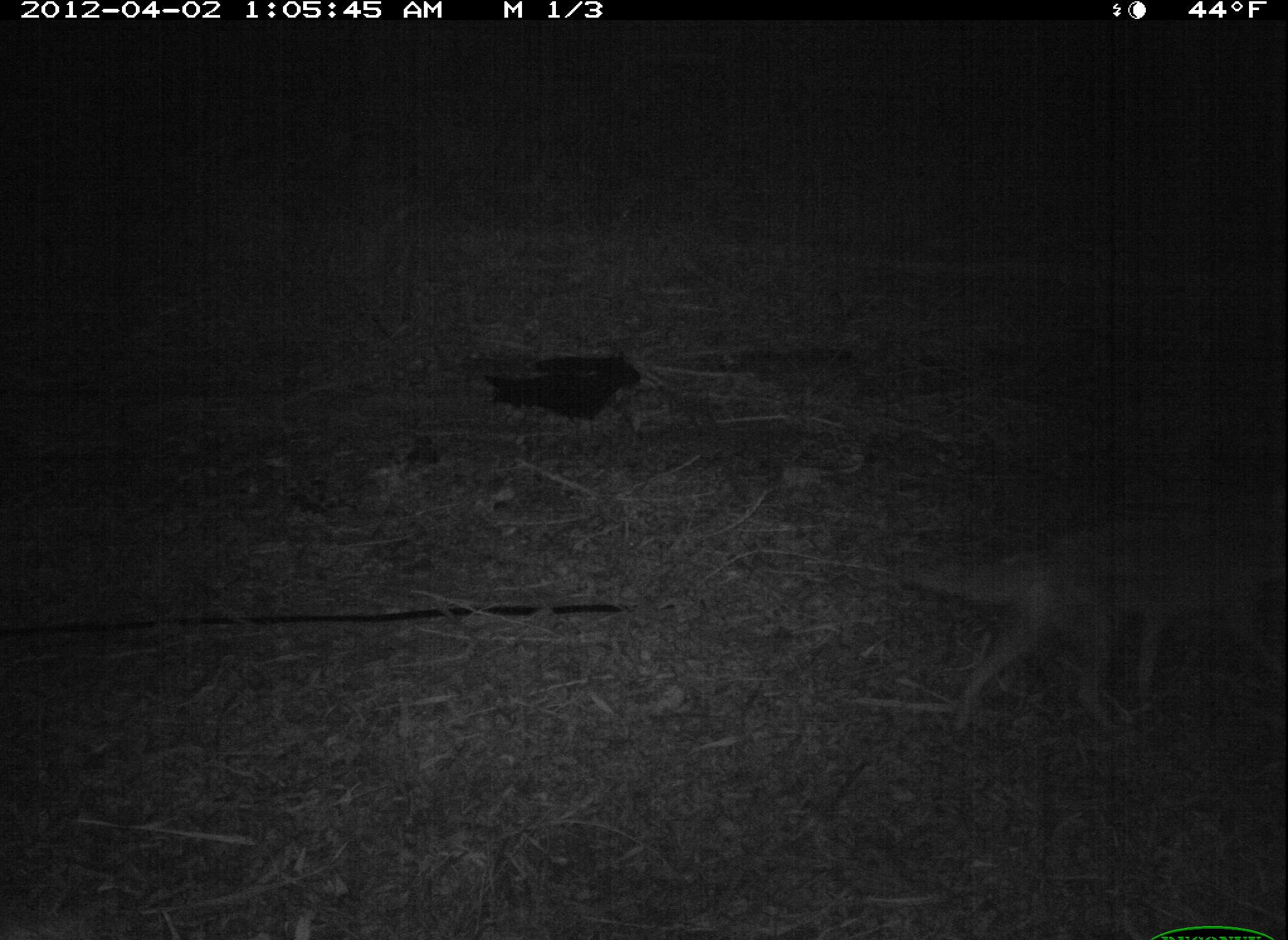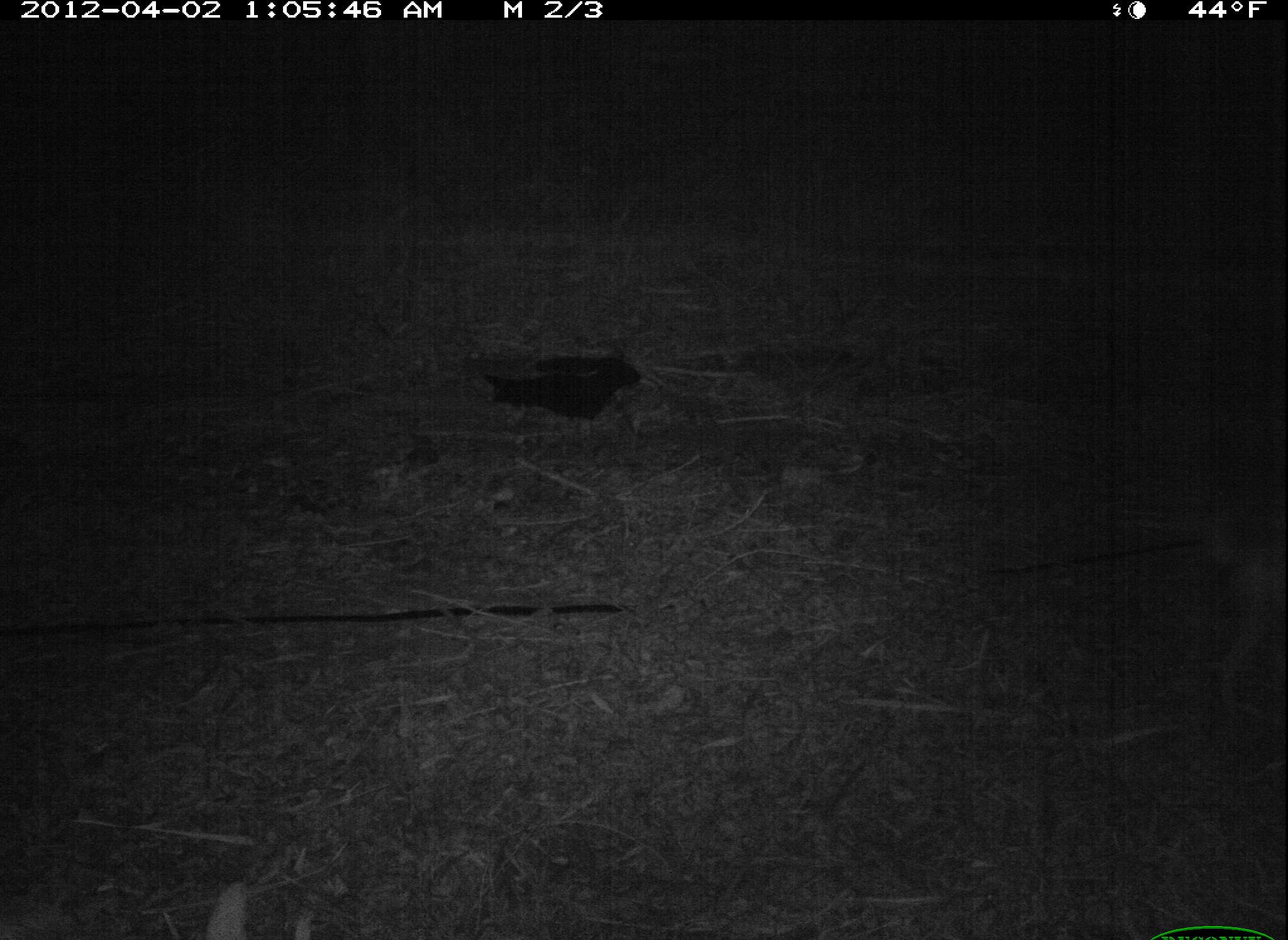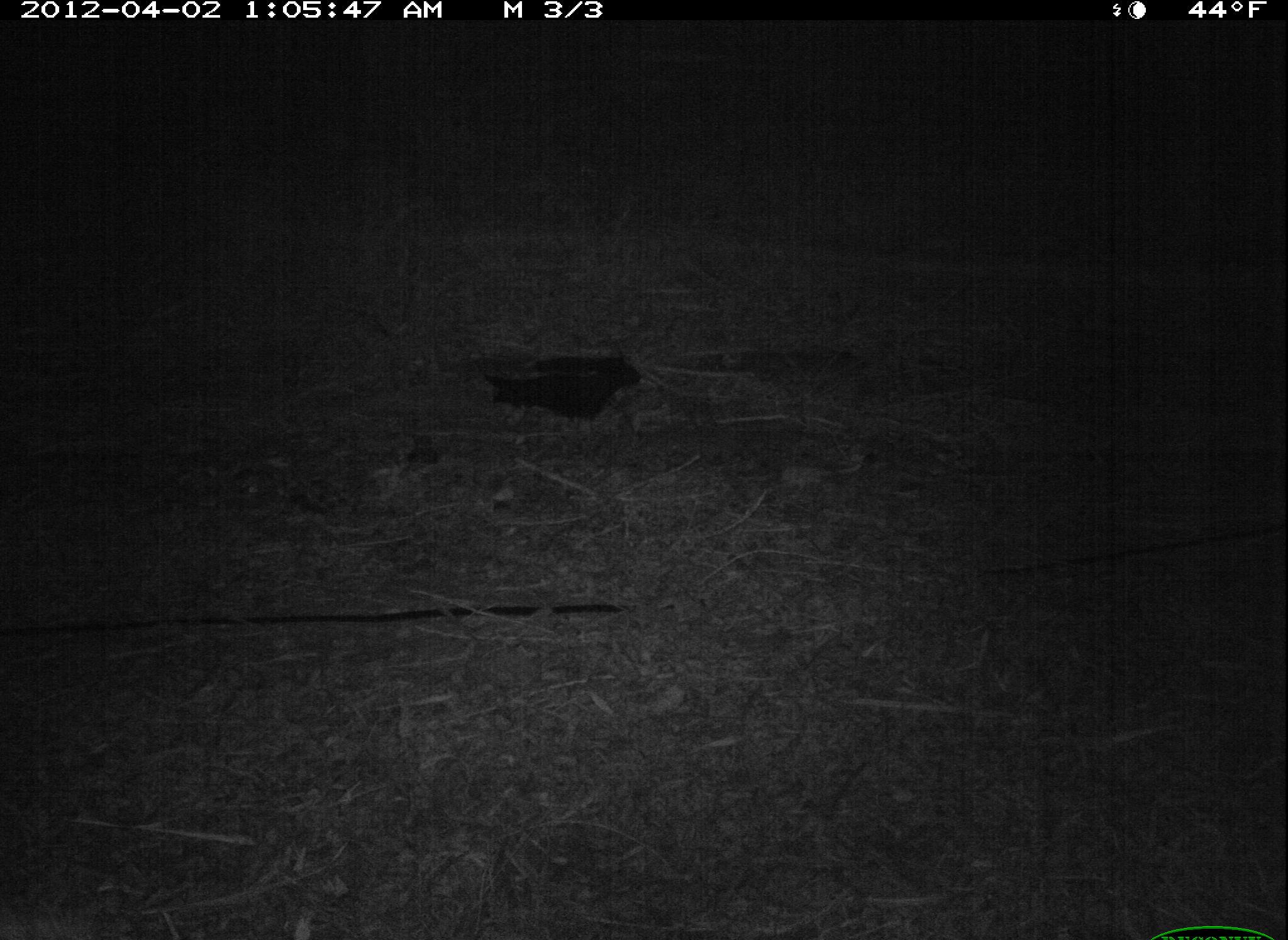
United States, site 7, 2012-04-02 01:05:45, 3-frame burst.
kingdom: Animalia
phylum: Chordata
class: Mammalia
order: Carnivora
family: Canidae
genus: Canis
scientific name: Canis latrans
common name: coyote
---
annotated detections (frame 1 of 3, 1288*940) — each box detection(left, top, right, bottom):
coyote: detection(882, 506, 1283, 746)